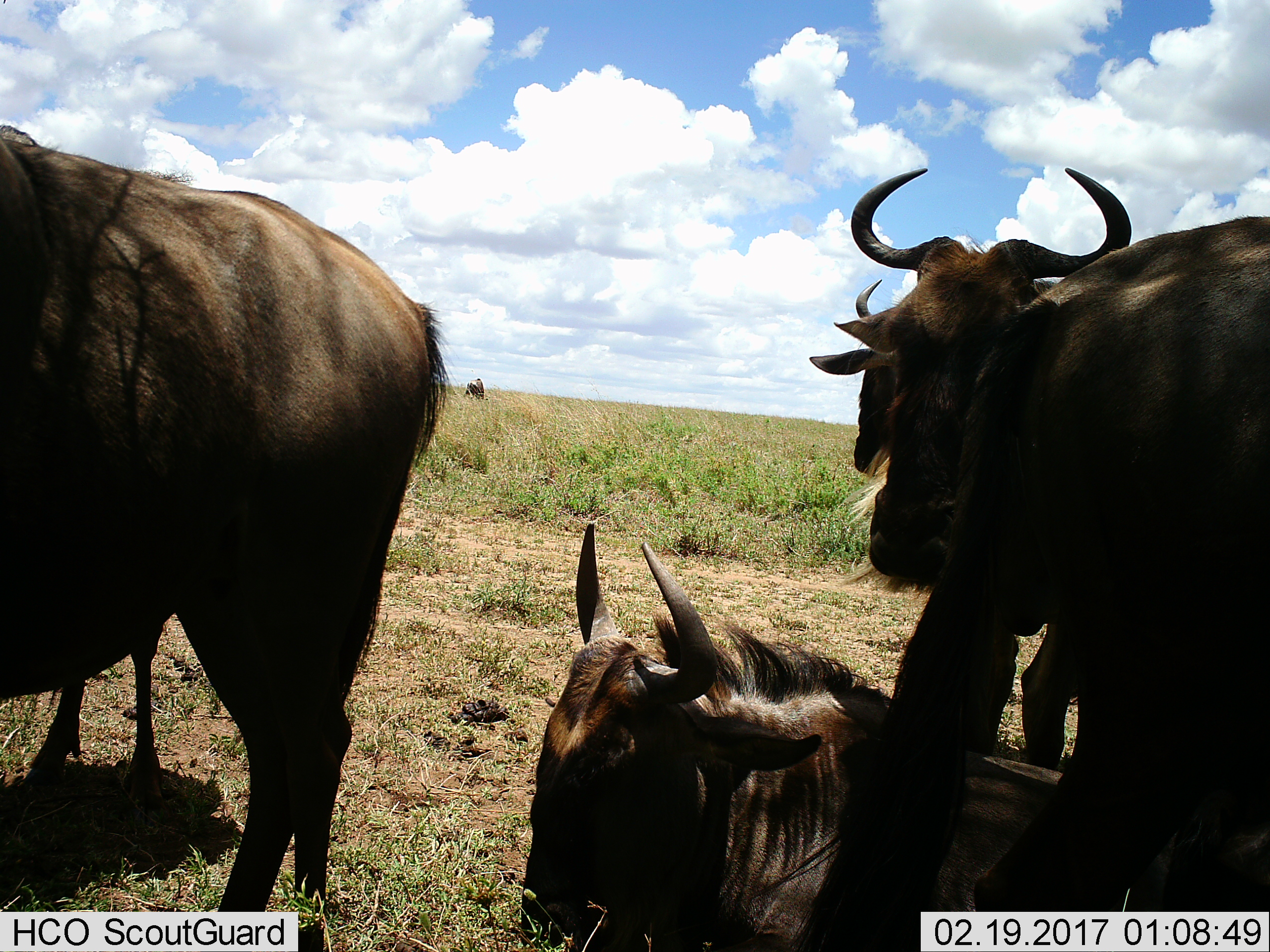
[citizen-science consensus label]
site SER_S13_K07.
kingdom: Animalia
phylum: Chordata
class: Mammalia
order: Artiodactyla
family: Bovidae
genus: Connochaetes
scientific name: Connochaetes taurinus taurinus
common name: blue wildebeest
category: wildebeestblue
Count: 6.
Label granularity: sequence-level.